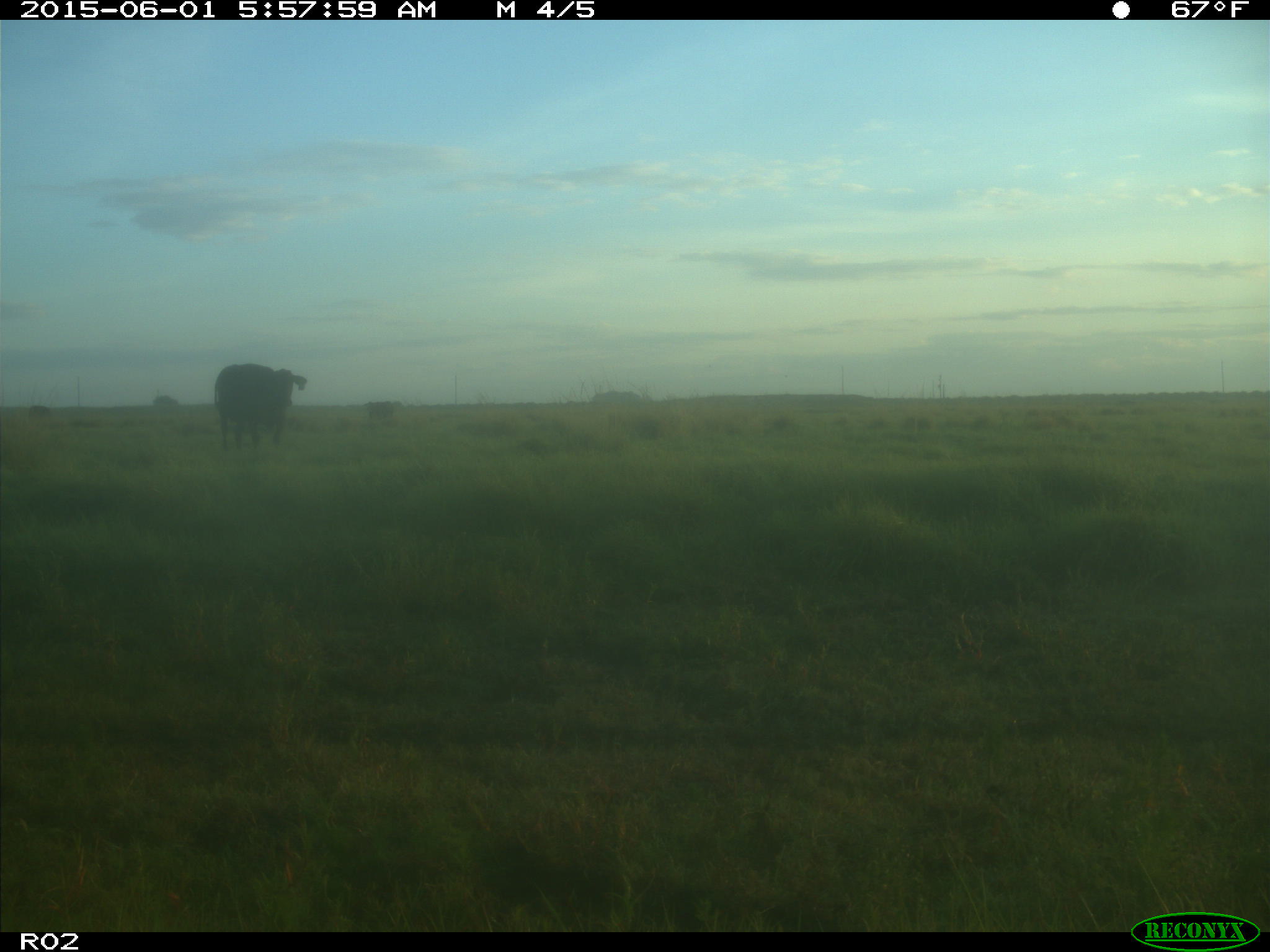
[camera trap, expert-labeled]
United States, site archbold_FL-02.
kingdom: Animalia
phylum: Chordata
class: Mammalia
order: Artiodactyla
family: Bovidae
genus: Bos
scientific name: Bos taurus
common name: domestic cow